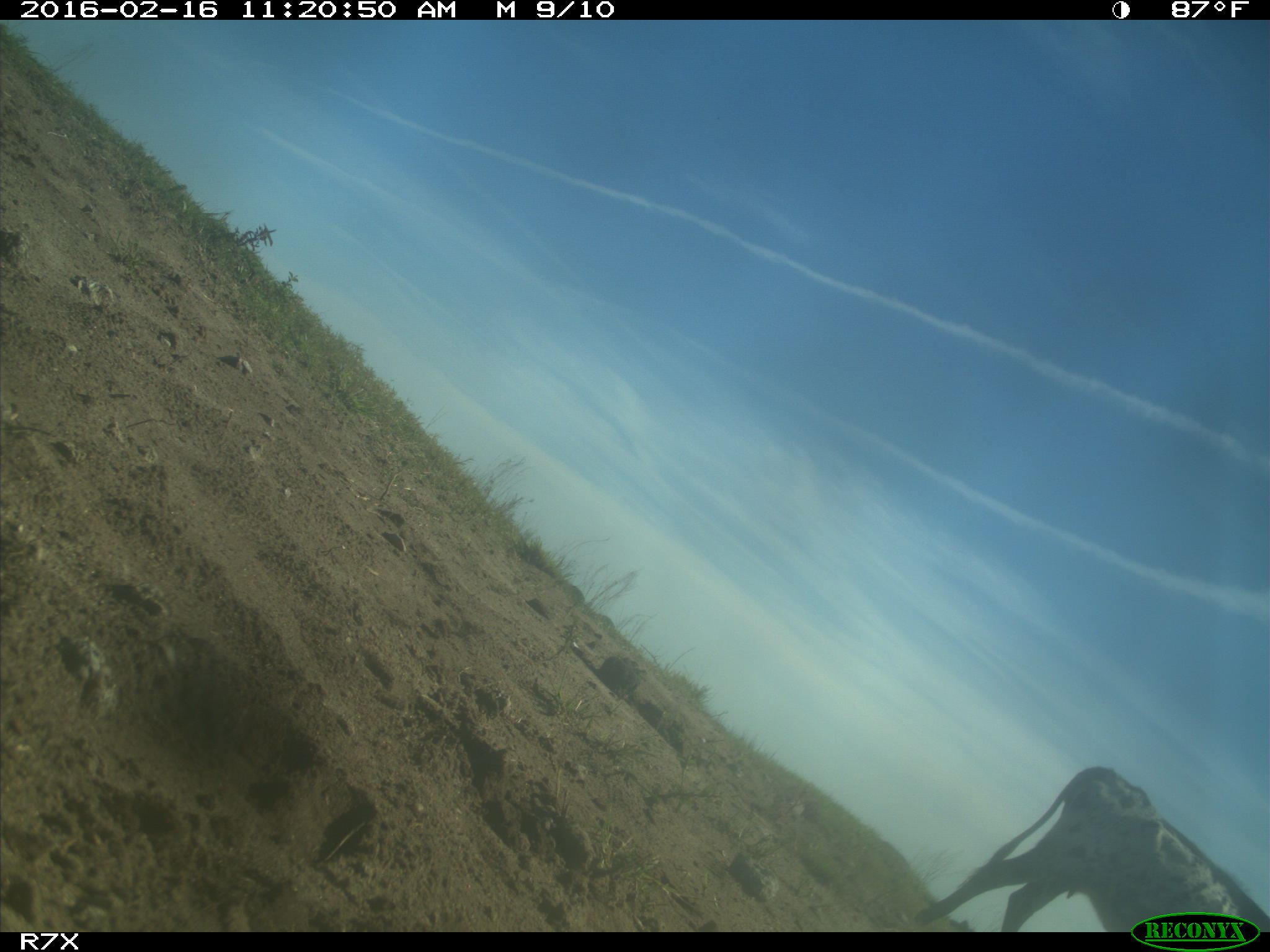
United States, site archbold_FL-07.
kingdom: Animalia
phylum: Chordata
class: Mammalia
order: Artiodactyla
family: Bovidae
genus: Bos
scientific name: Bos taurus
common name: domestic cow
Bos taurus (domestic cow).